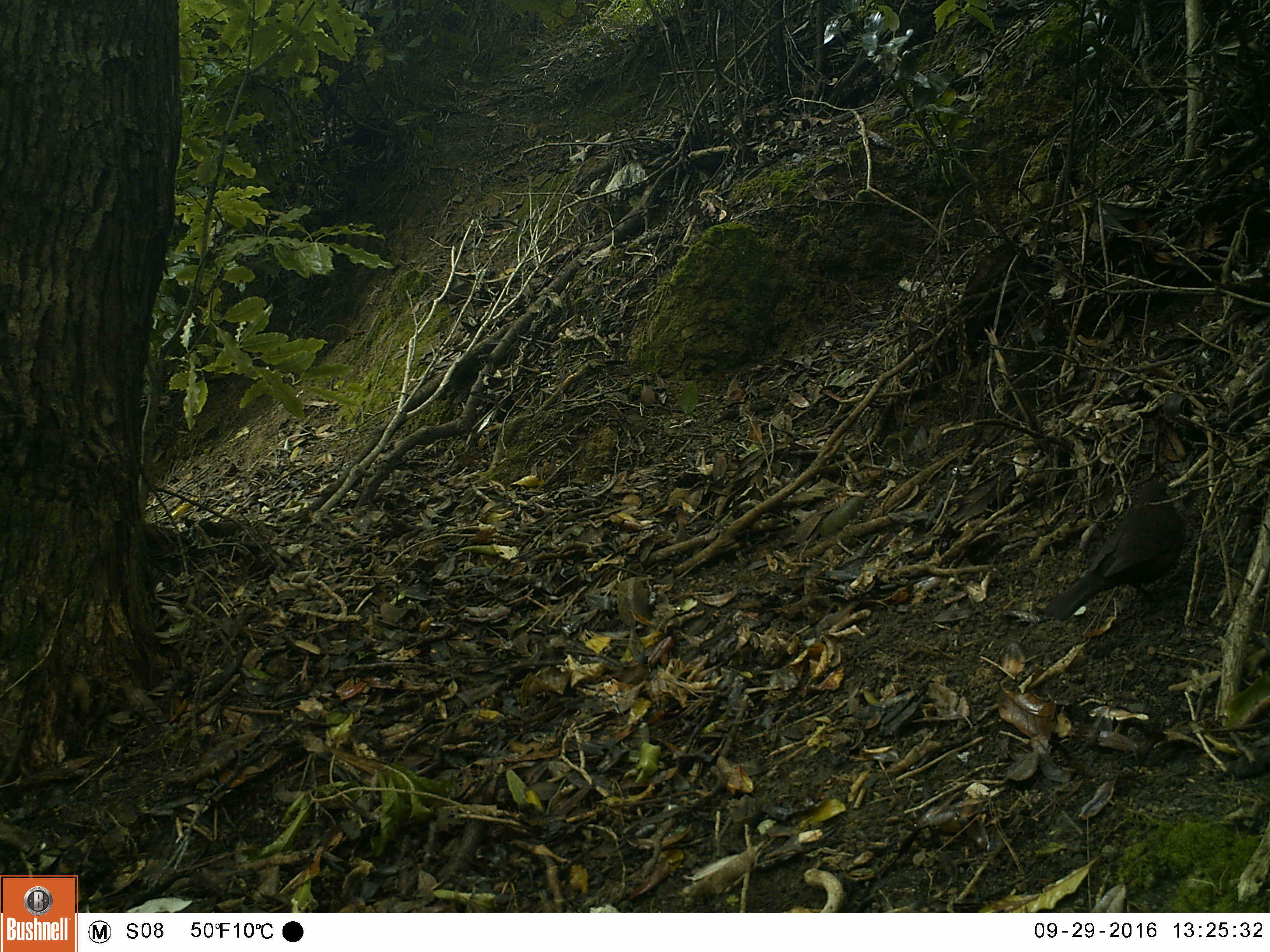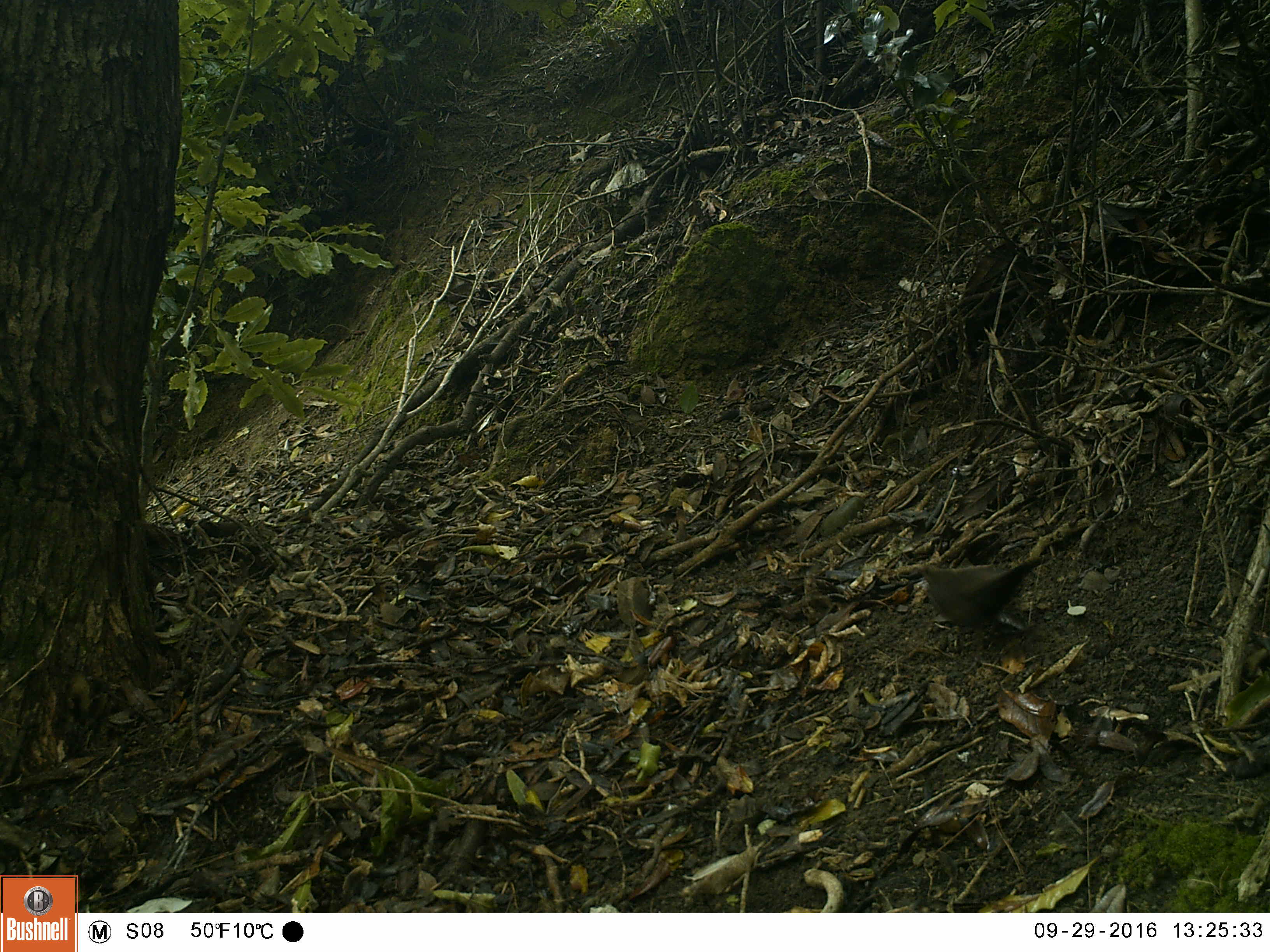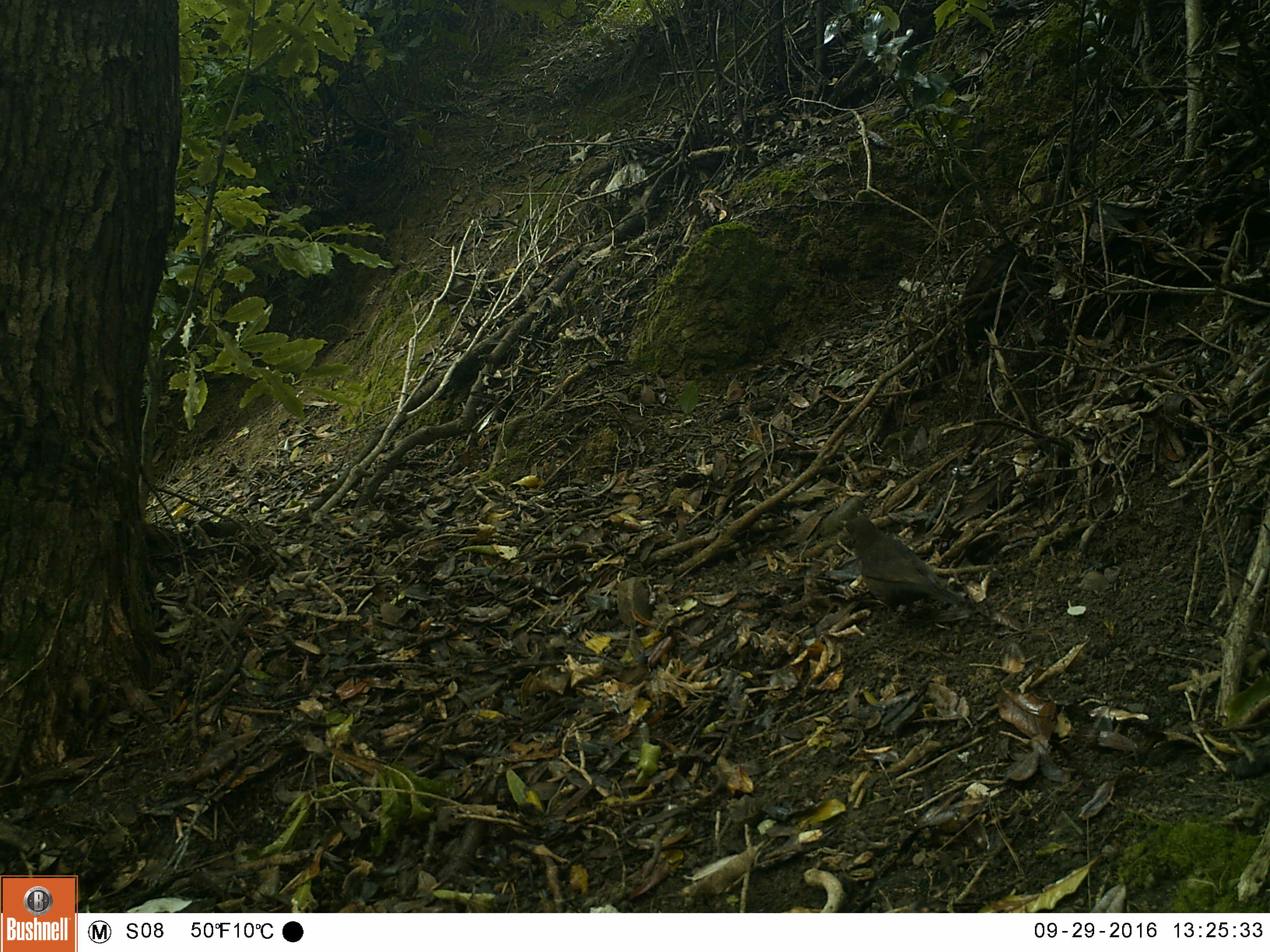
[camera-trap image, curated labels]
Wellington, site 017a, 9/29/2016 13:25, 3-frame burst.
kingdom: Animalia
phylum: Chordata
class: Aves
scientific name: Aves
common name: bird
Bird (Aves).